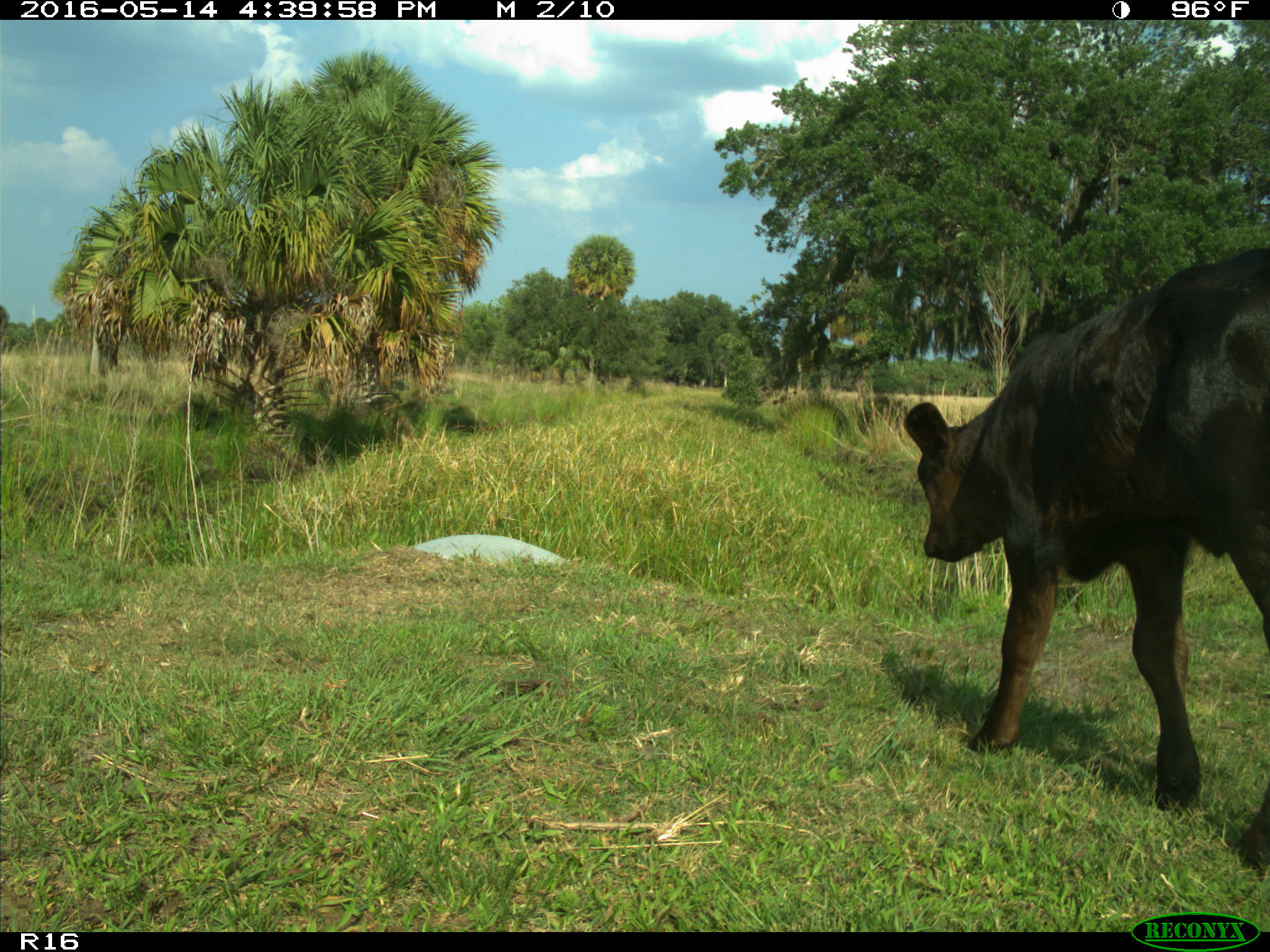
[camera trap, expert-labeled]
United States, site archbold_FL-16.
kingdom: Animalia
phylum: Chordata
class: Mammalia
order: Artiodactyla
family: Bovidae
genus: Bos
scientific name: Bos taurus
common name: domestic cow